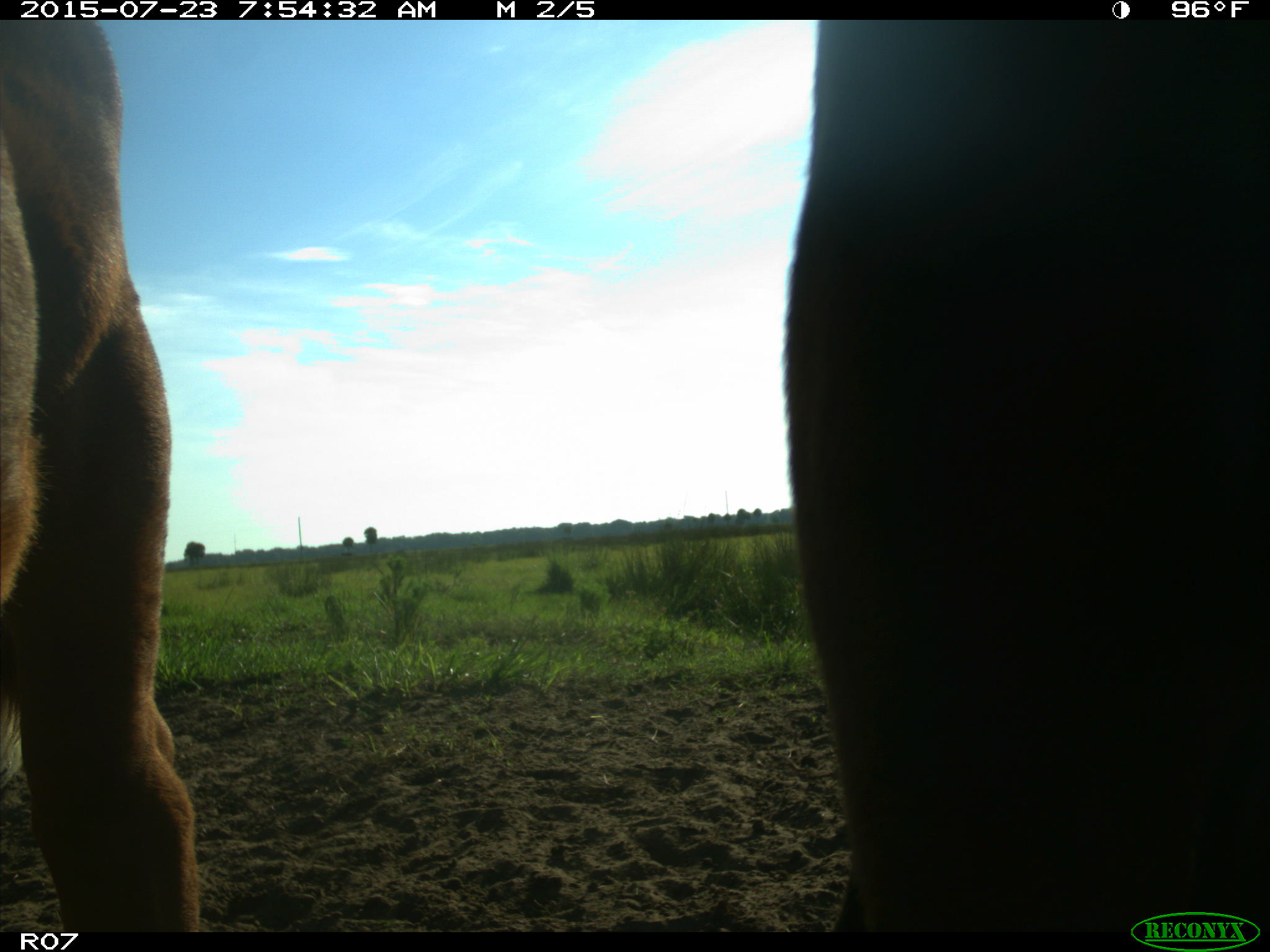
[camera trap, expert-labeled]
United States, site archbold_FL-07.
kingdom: Animalia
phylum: Chordata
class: Mammalia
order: Artiodactyla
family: Bovidae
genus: Bos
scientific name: Bos taurus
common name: domestic cow